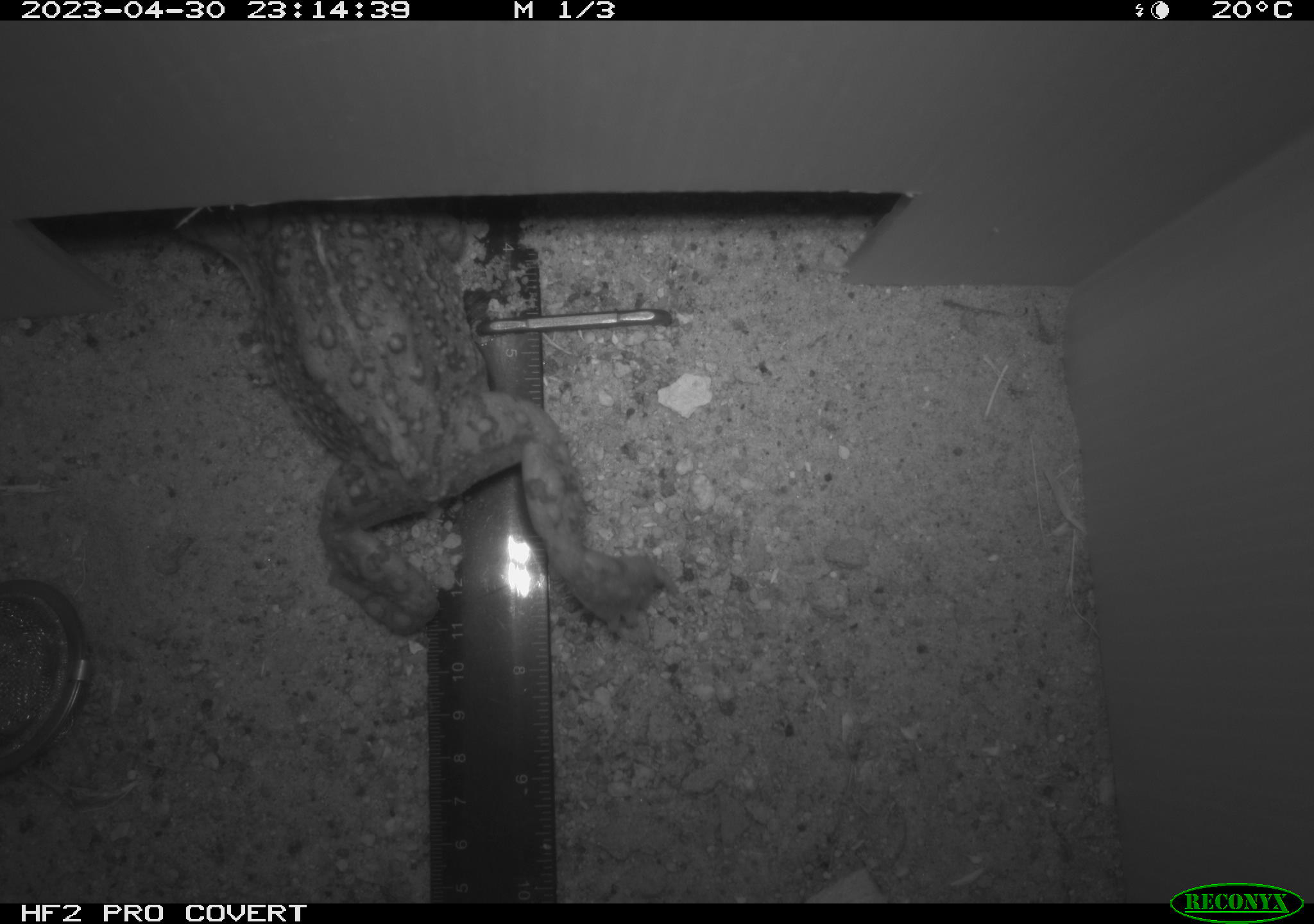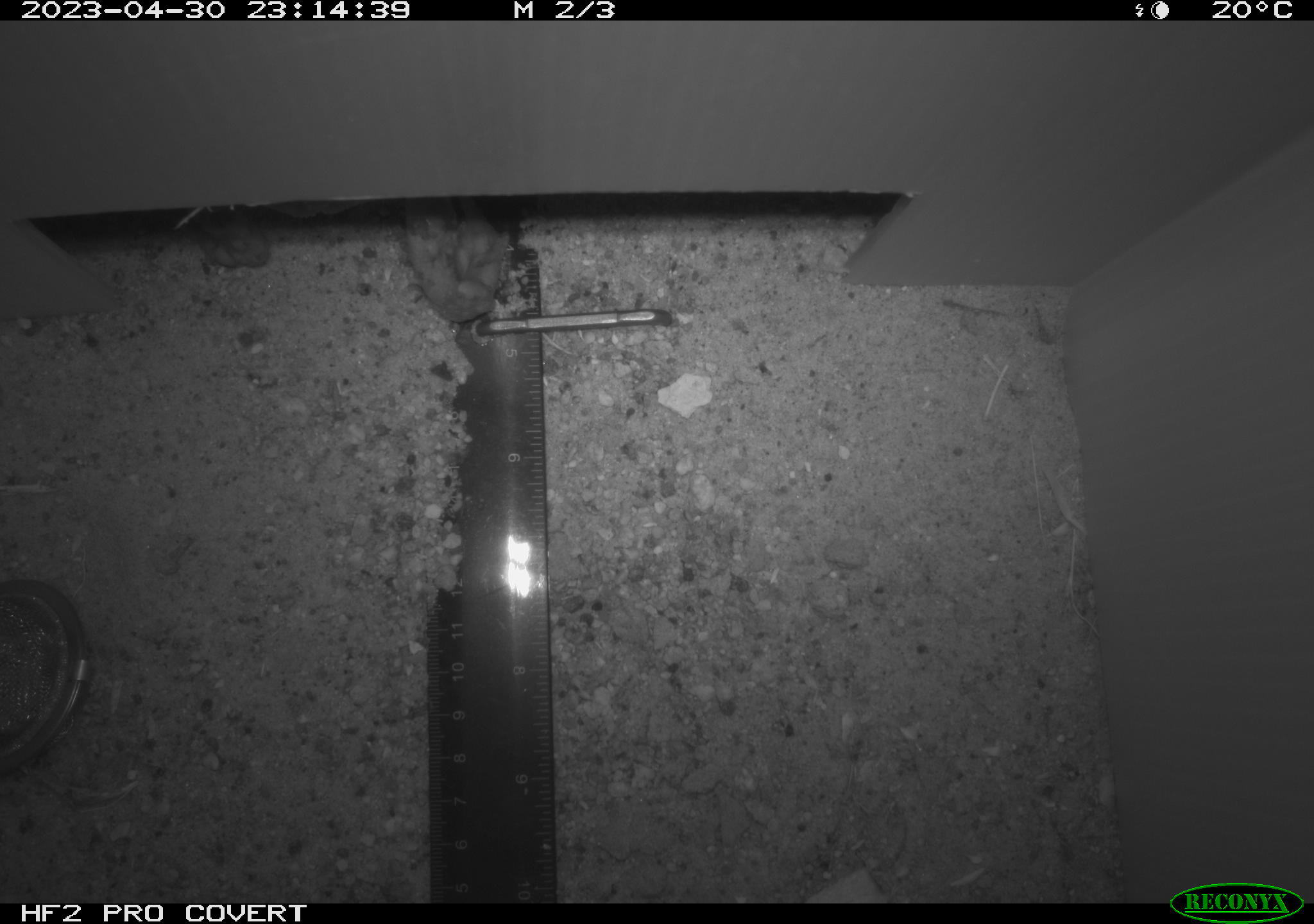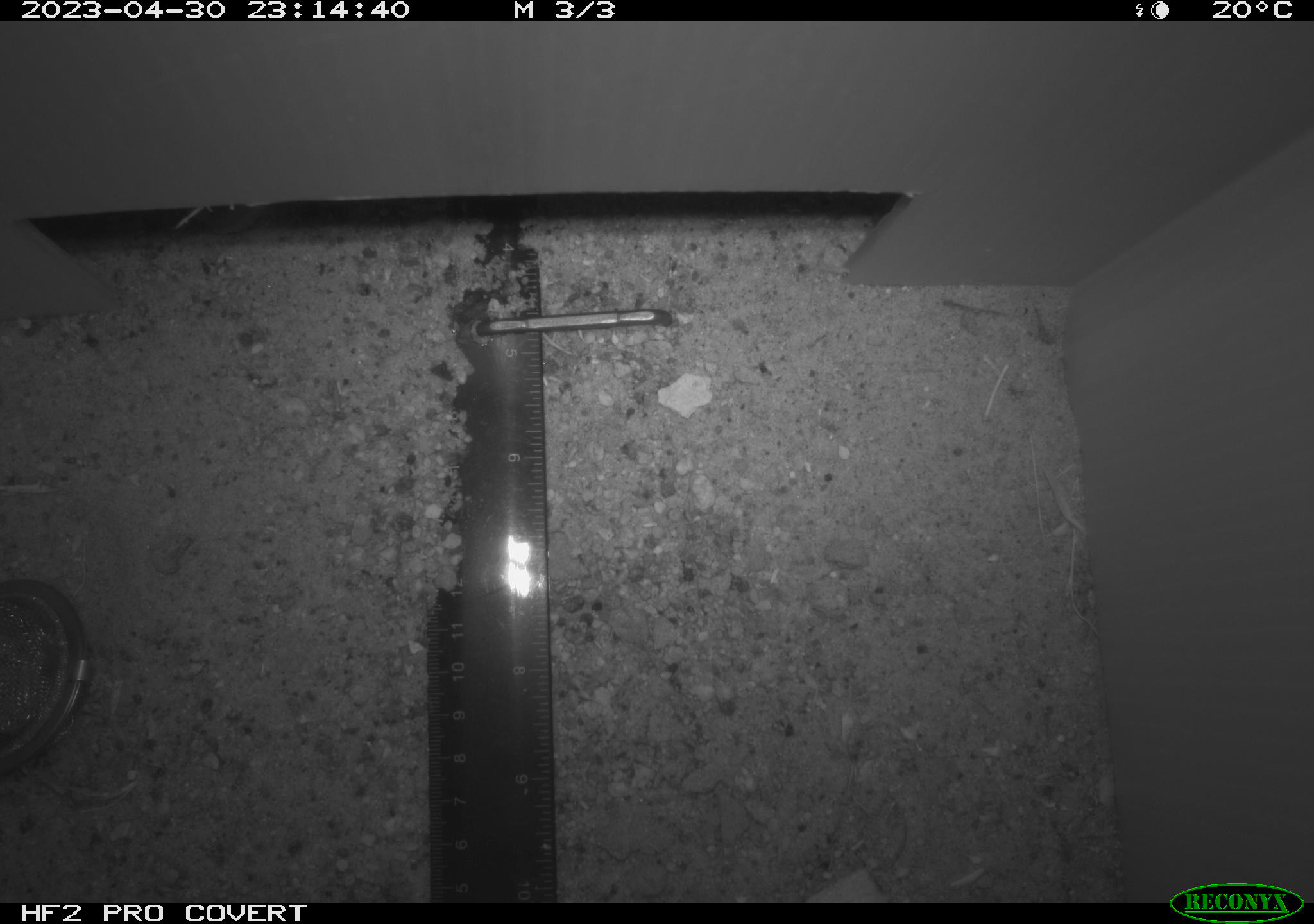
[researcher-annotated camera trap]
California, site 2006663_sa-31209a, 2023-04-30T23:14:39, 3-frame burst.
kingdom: Animalia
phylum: Chordata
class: Amphibia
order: Anura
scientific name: Anura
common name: frogs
Frogs (Anura).